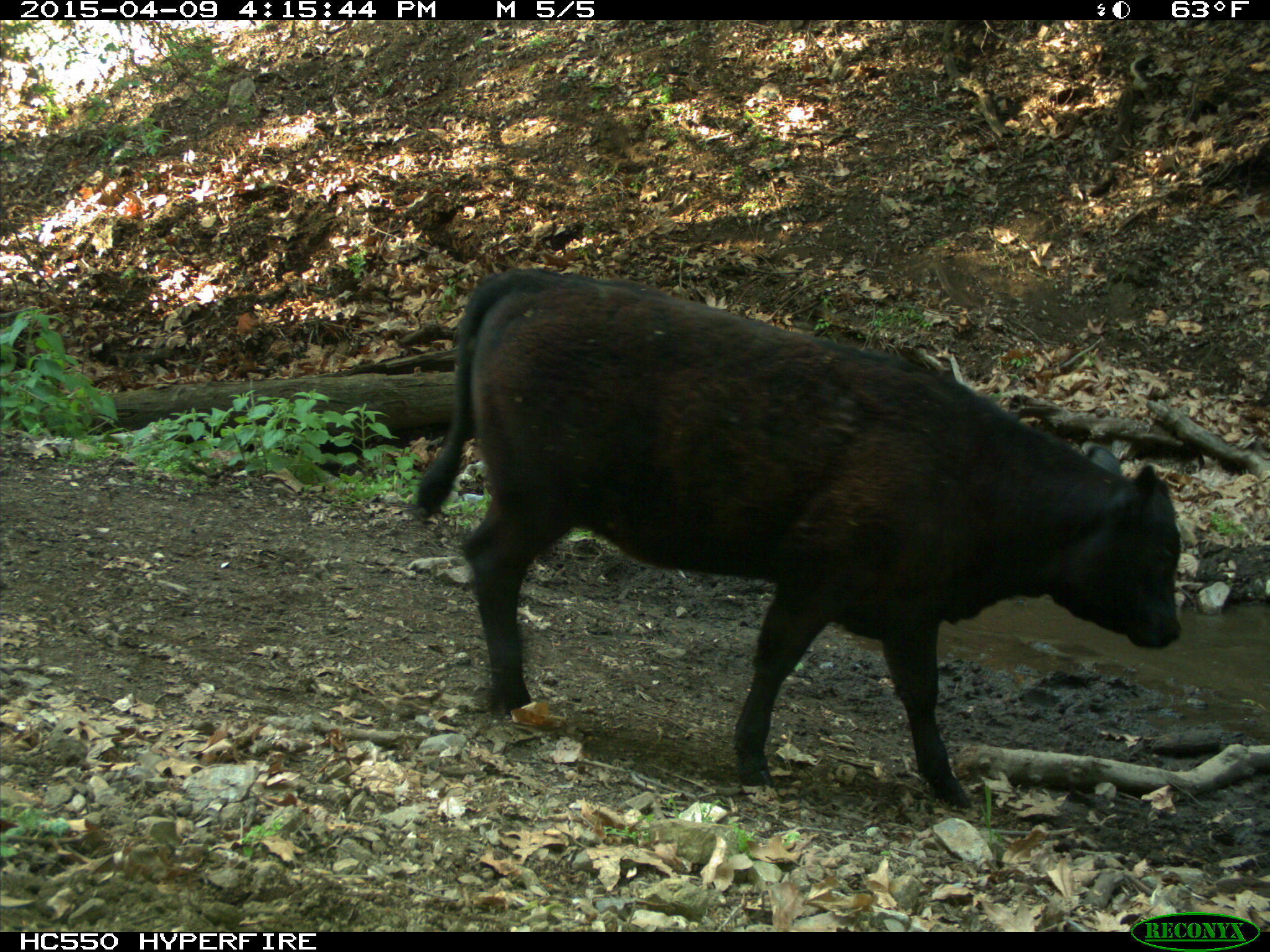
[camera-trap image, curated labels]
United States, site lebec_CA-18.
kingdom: Animalia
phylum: Chordata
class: Mammalia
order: Artiodactyla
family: Bovidae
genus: Bos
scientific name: Bos taurus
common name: domestic cow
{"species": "Bos taurus (domestic cow)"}